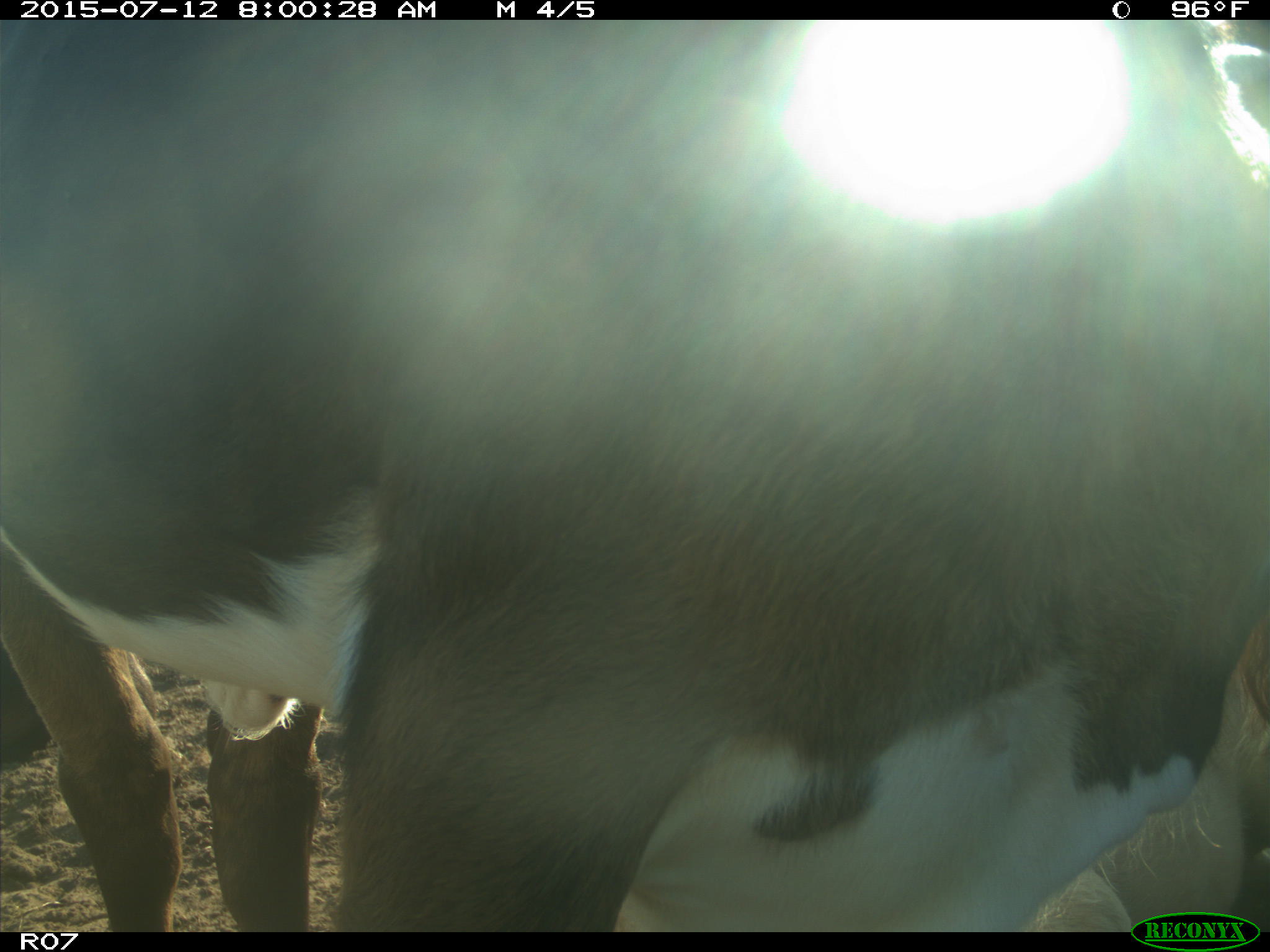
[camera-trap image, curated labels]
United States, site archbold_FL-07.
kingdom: Animalia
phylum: Chordata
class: Mammalia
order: Artiodactyla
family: Bovidae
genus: Bos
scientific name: Bos taurus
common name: domestic cow